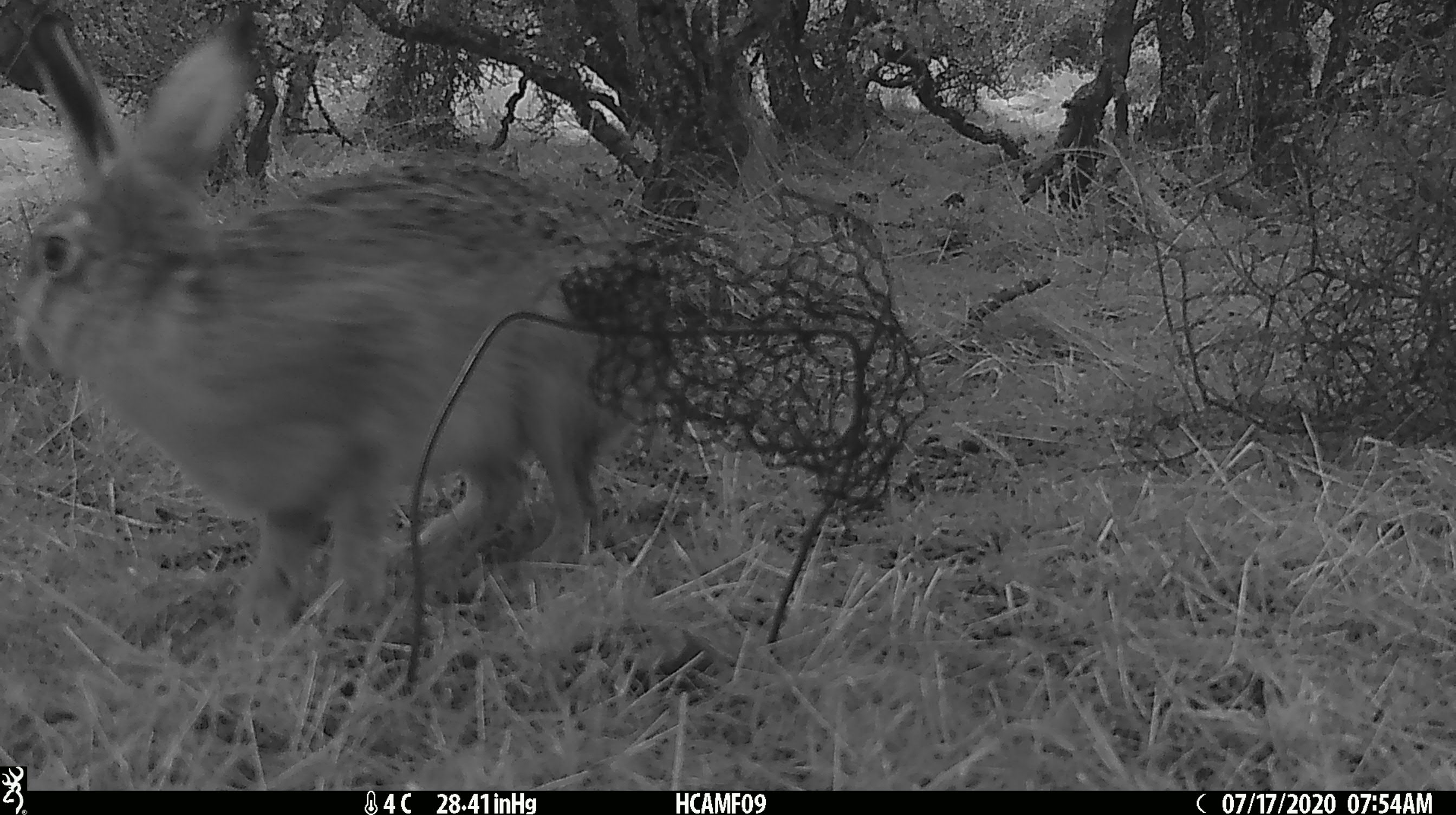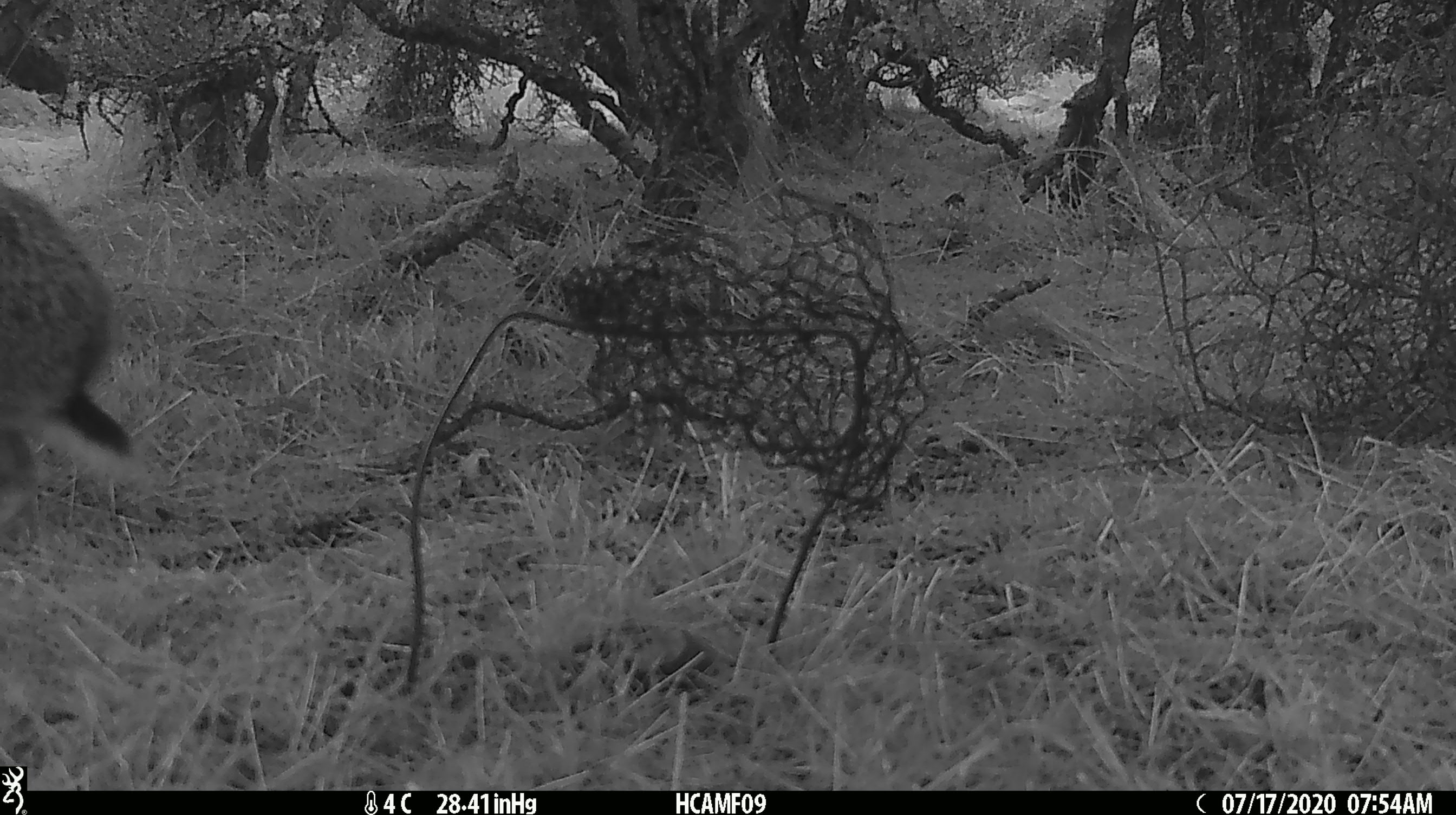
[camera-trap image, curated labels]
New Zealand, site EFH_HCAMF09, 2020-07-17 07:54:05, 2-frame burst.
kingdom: Animalia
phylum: Chordata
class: Mammalia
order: Lagomorpha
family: Leporidae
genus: Lepus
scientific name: Lepus europaeus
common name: brown hare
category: hare